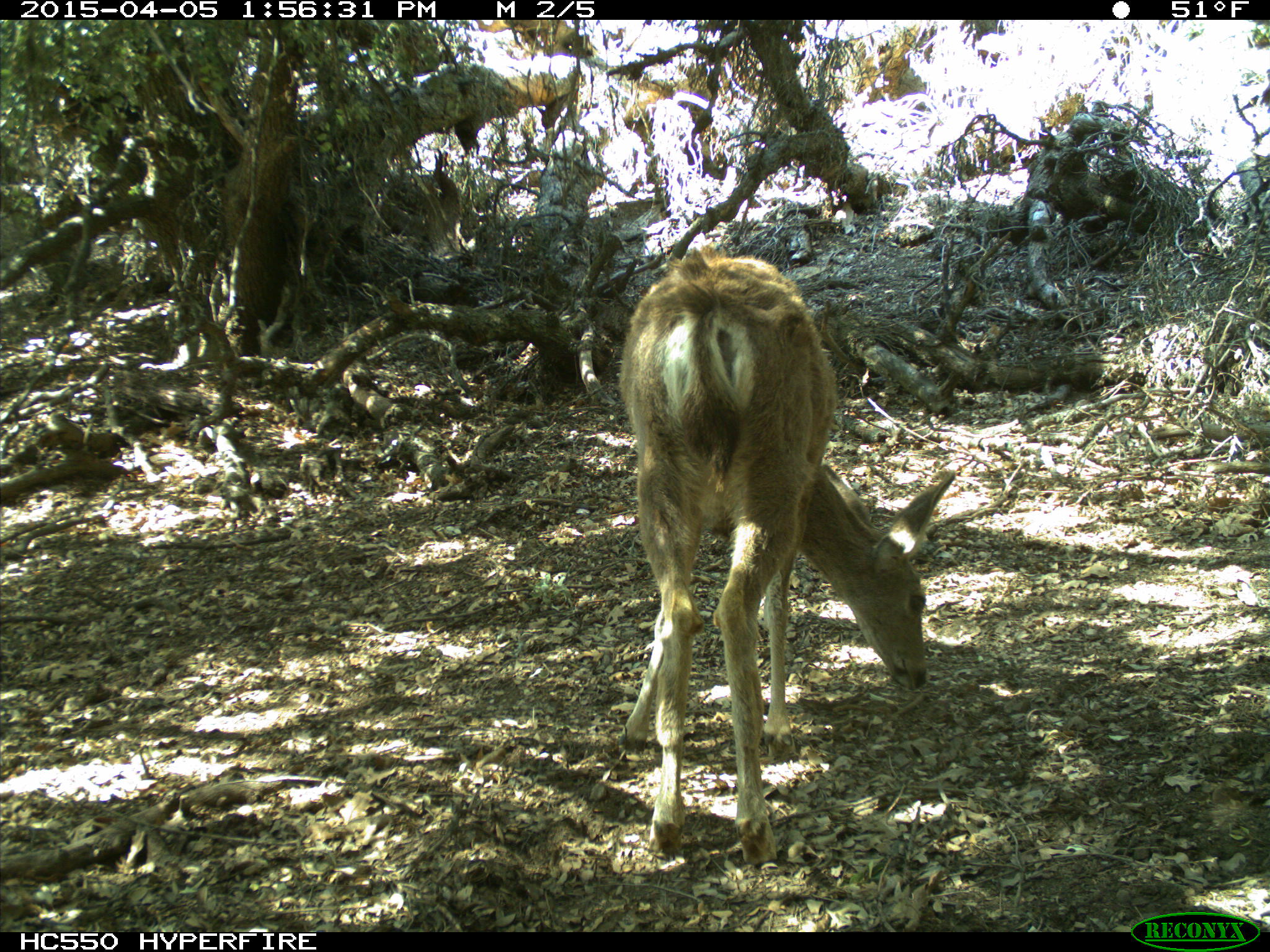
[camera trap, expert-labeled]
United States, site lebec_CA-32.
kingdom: Animalia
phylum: Chordata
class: Mammalia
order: Artiodactyla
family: Cervidae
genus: Odocoileus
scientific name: Odocoileus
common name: deer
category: unidentified deer